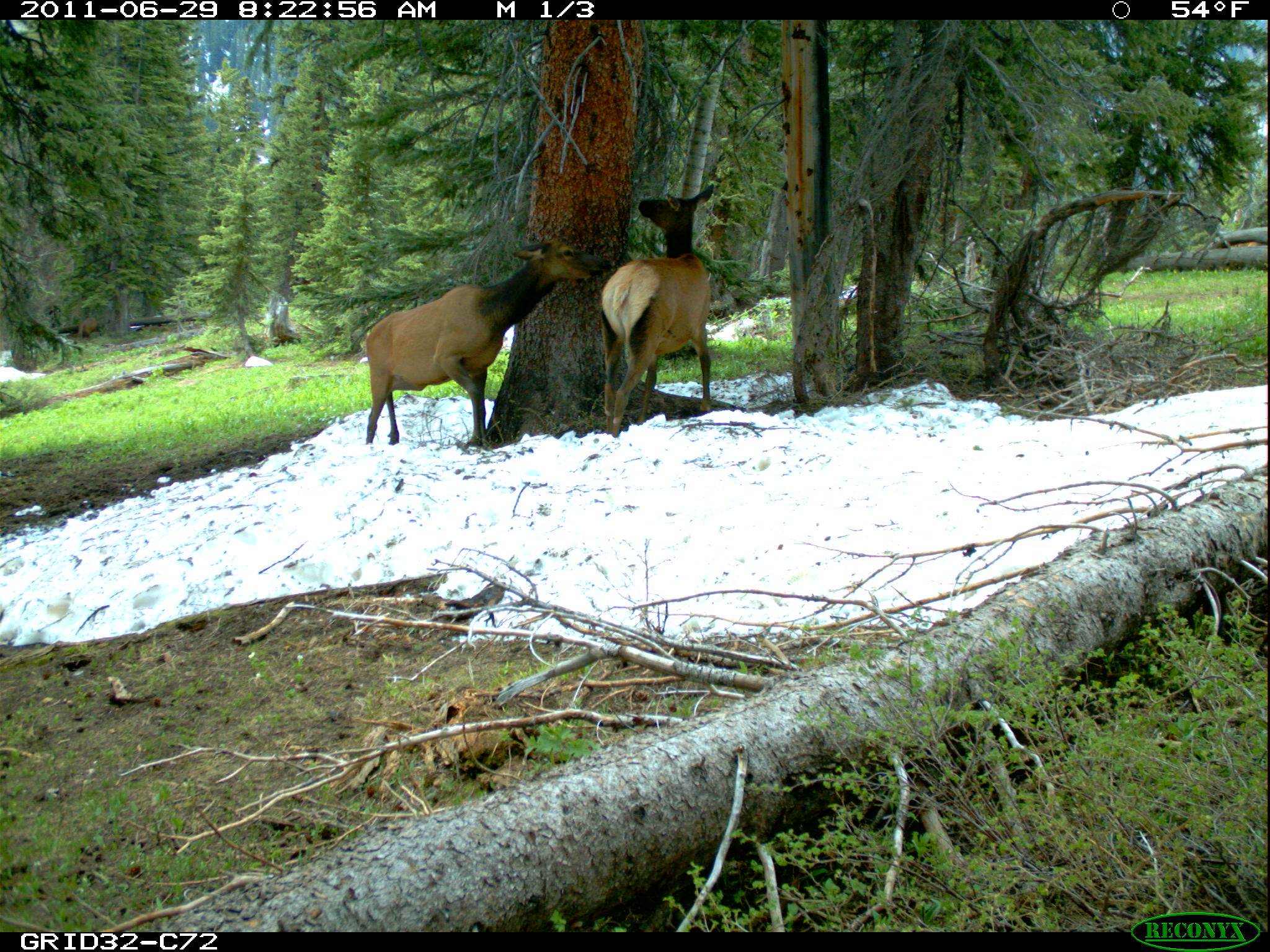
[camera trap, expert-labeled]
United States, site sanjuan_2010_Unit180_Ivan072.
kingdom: Animalia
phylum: Chordata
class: Mammalia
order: Artiodactyla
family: Cervidae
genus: Cervus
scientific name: Cervus elaphus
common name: red deer